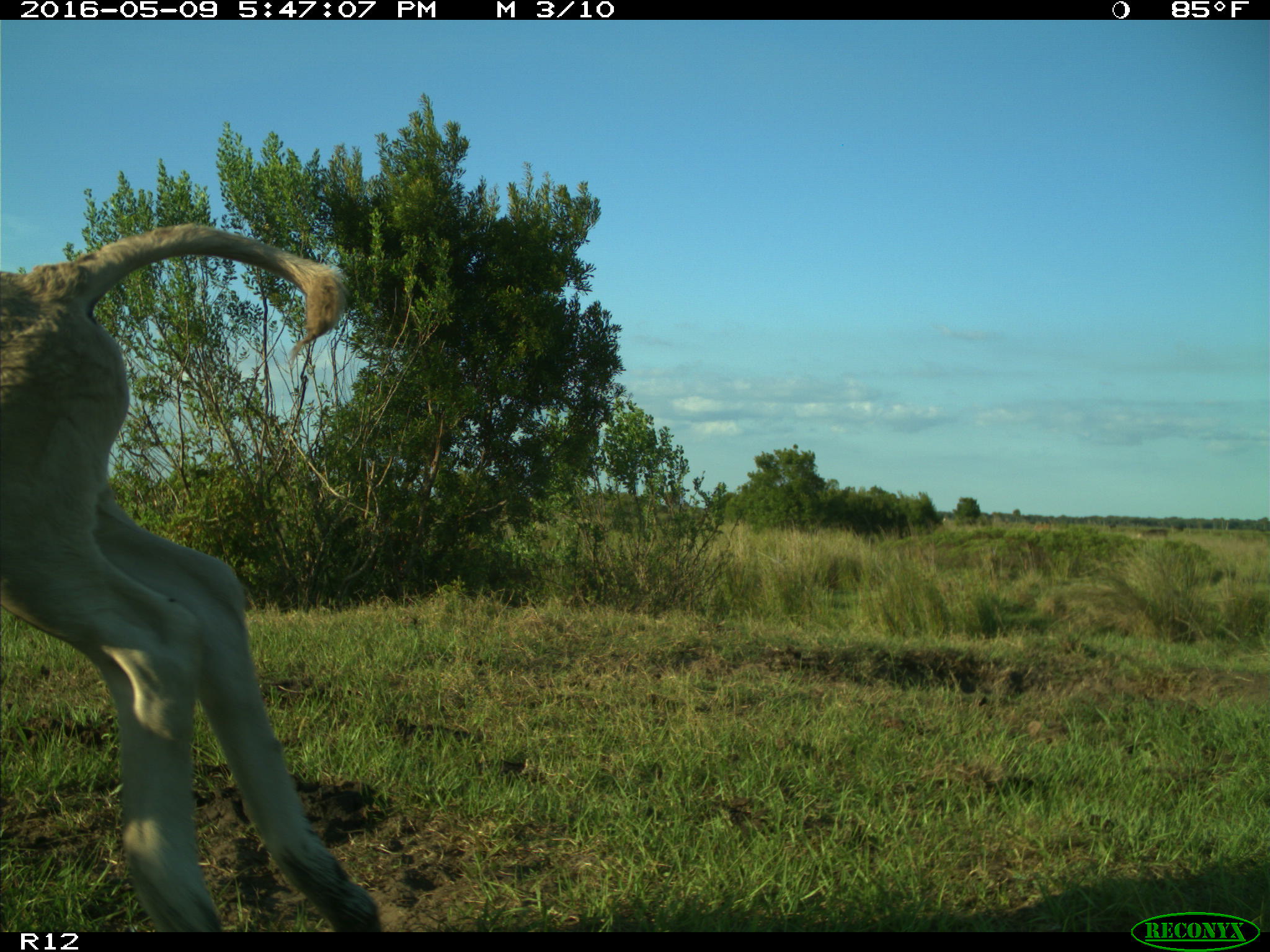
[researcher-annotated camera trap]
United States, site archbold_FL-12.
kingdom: Animalia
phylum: Chordata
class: Mammalia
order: Artiodactyla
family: Bovidae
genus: Bos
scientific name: Bos taurus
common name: domestic cow